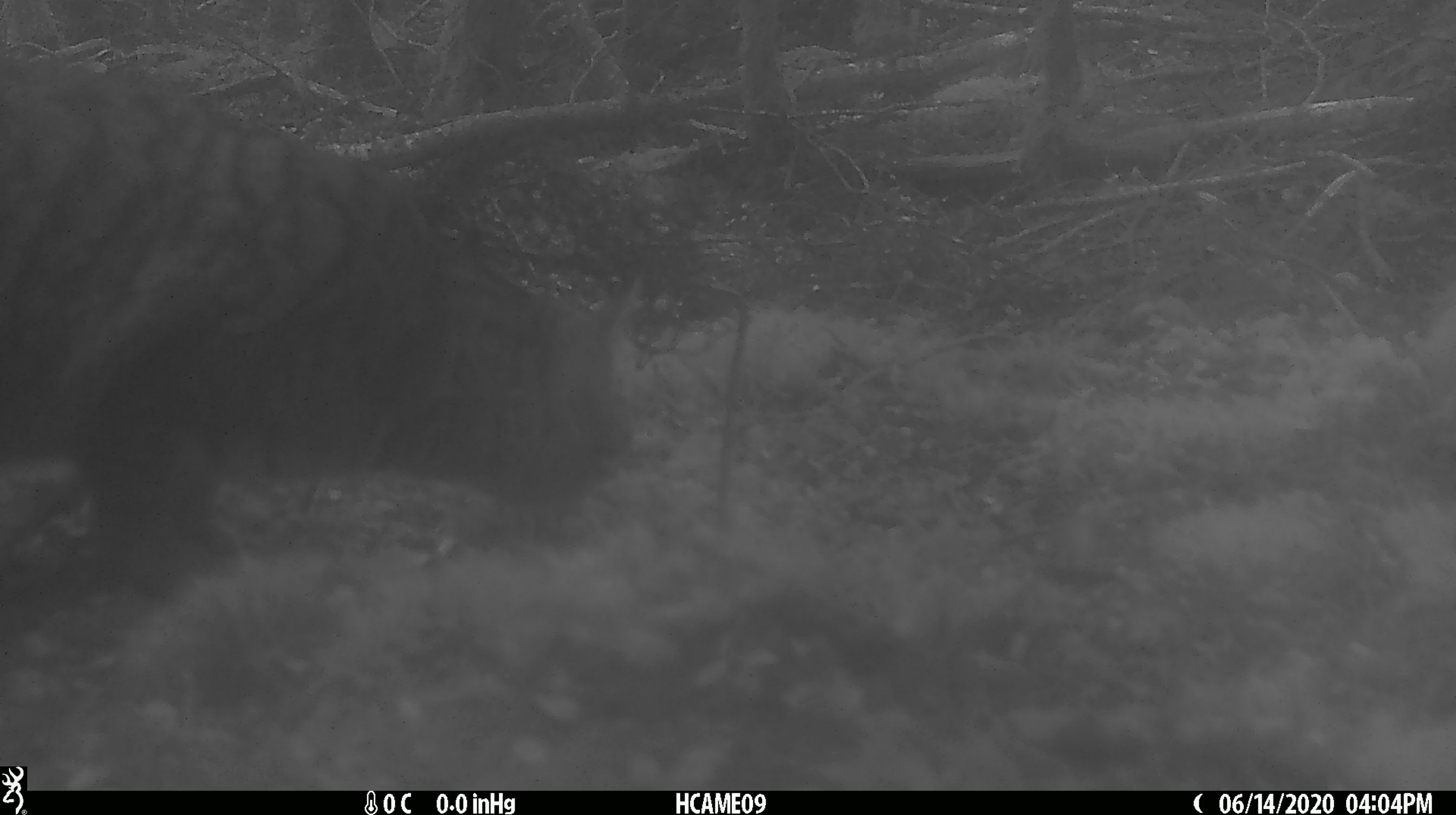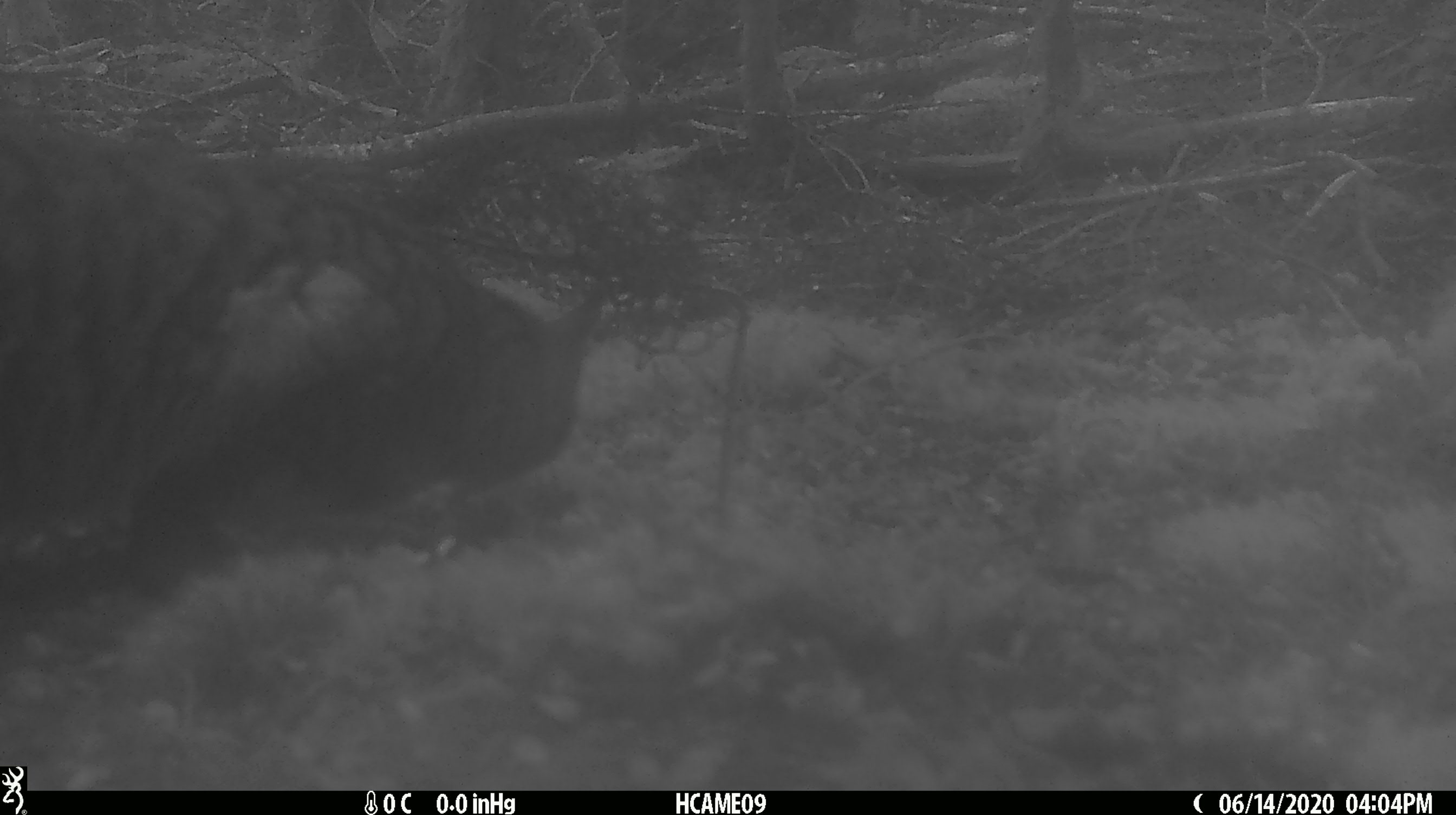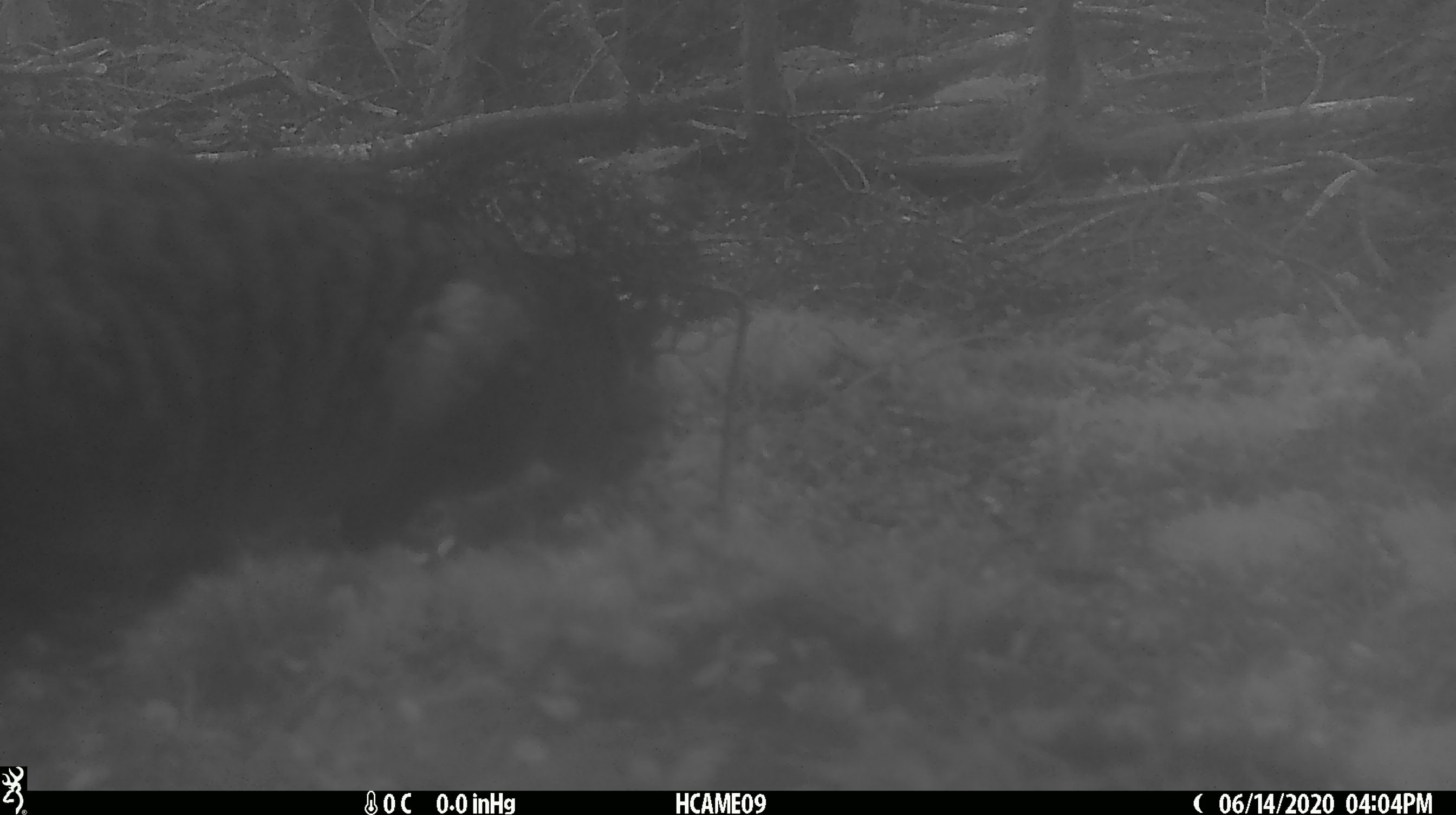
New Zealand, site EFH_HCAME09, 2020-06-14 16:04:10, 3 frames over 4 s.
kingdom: Animalia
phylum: Chordata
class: Mammalia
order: Carnivora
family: Felidae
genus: Felis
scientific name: Felis catus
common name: domestic cat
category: cat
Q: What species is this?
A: Cat (domestic cat) (Felis catus).